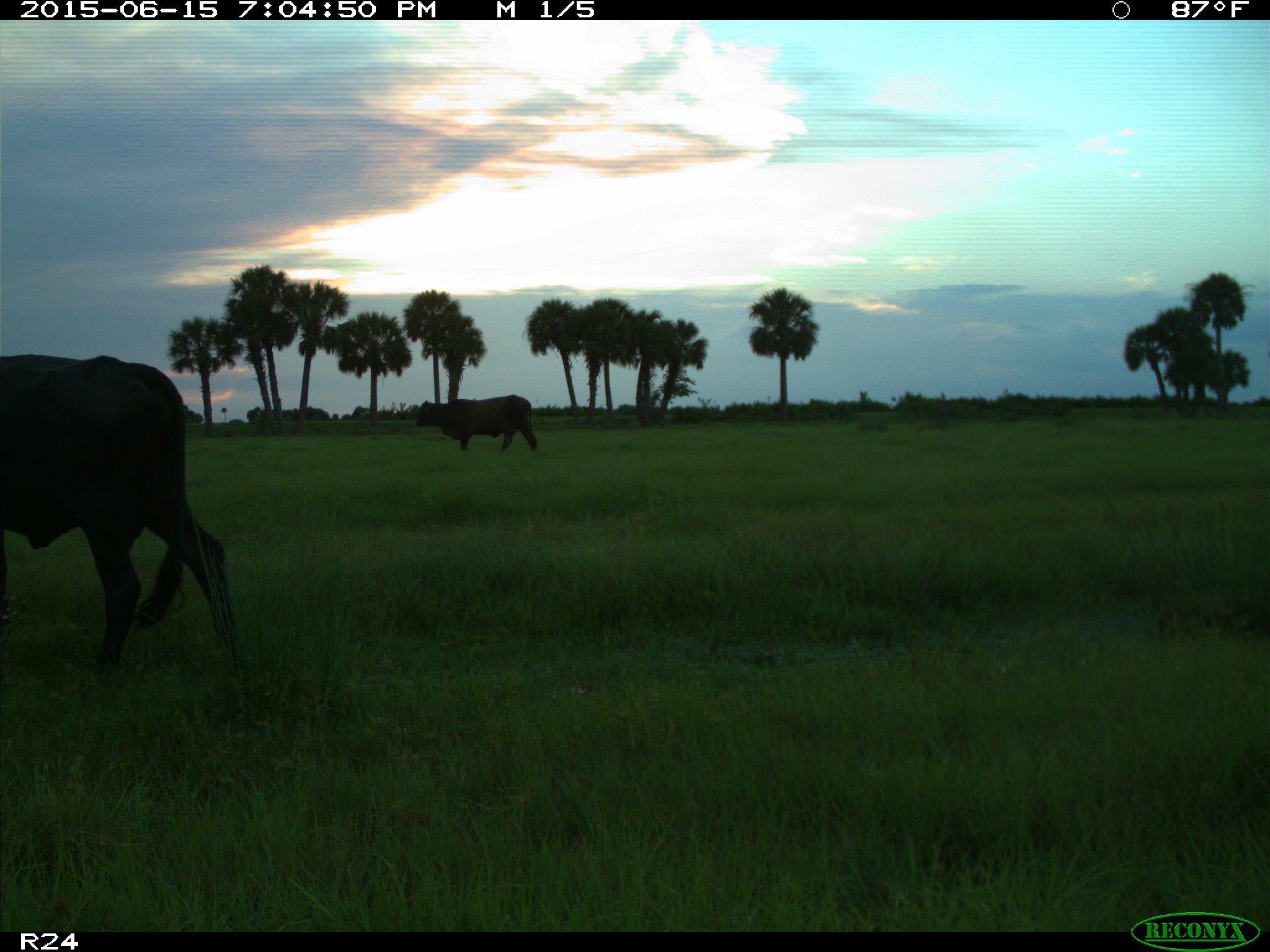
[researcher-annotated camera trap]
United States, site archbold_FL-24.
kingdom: Animalia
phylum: Chordata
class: Mammalia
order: Artiodactyla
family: Bovidae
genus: Bos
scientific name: Bos taurus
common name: domestic cow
Bos taurus (domestic cow).